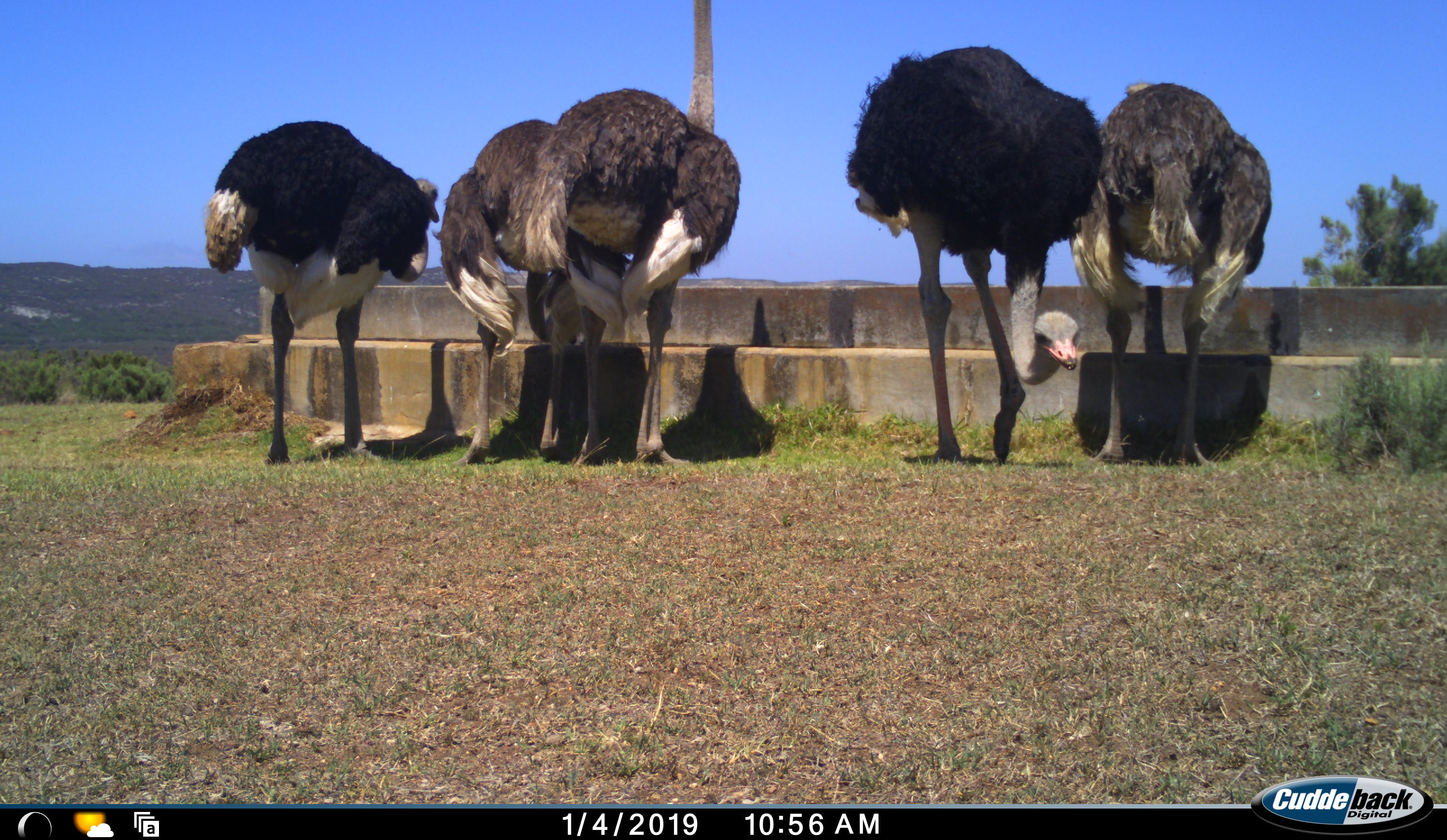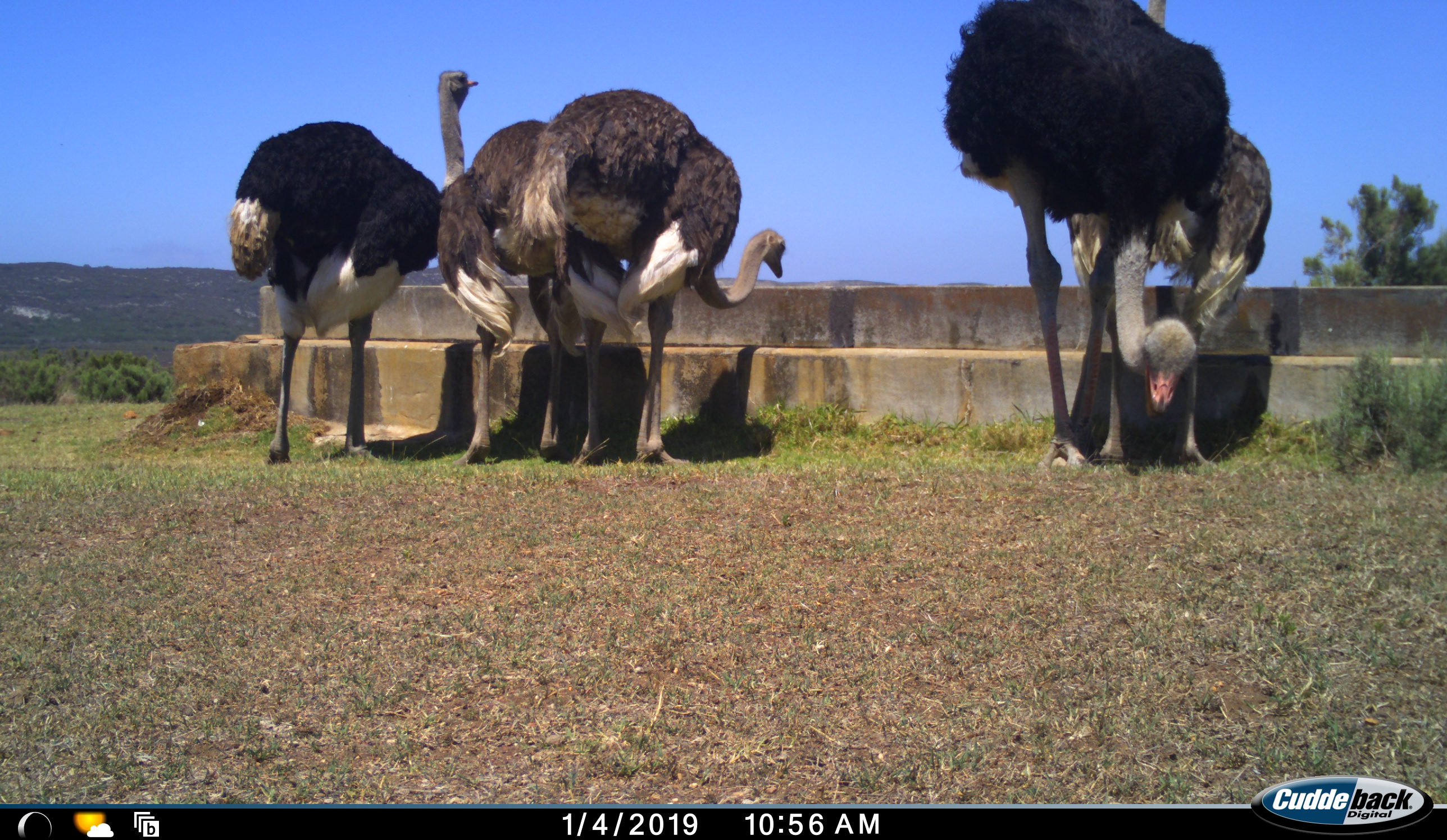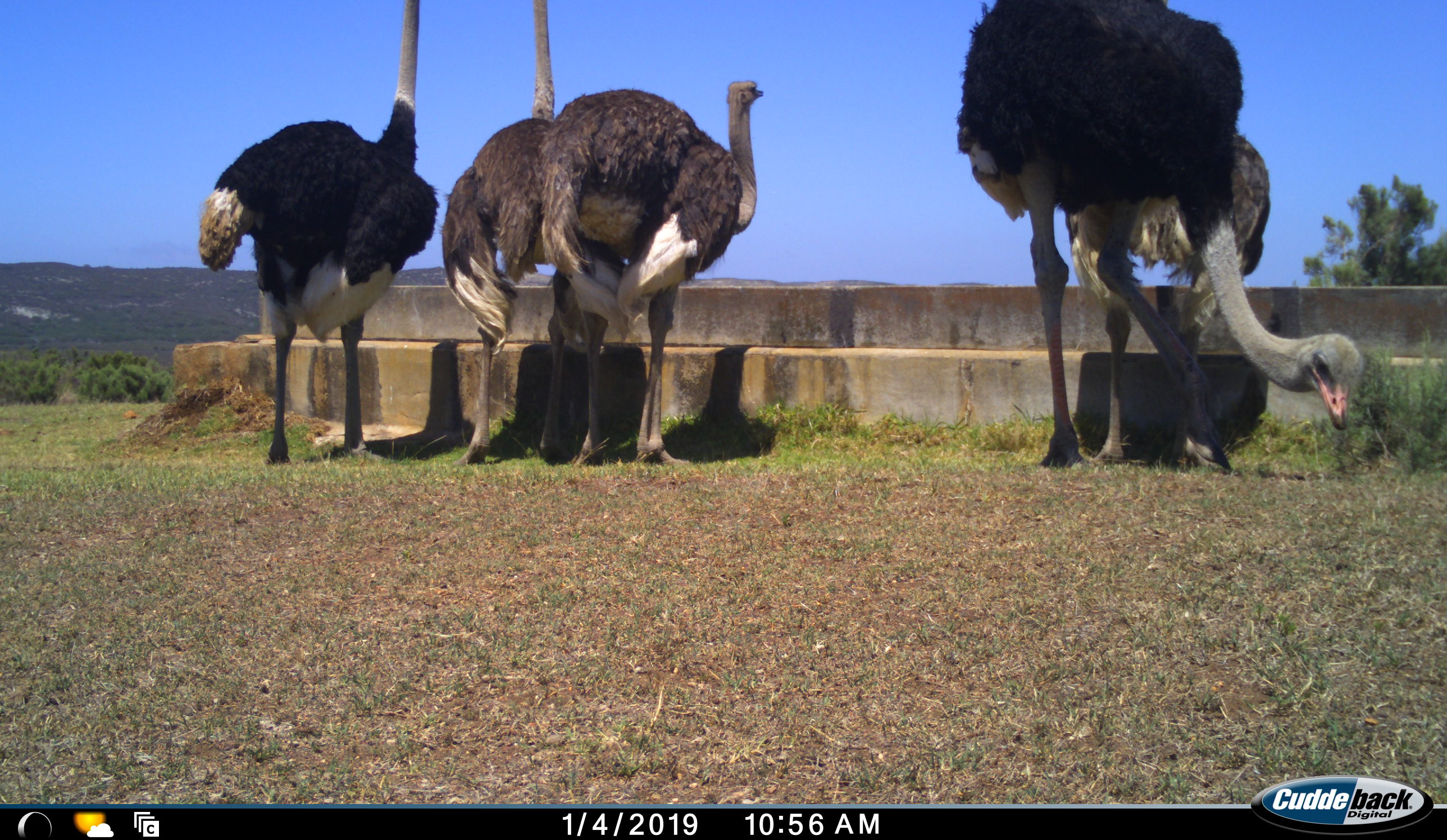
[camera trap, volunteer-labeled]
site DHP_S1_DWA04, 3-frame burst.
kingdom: Animalia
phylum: Chordata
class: Aves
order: Struthioniformes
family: Struthionidae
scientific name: Struthionidae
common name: ostrich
Ostrich (Struthionidae), count 5. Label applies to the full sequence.